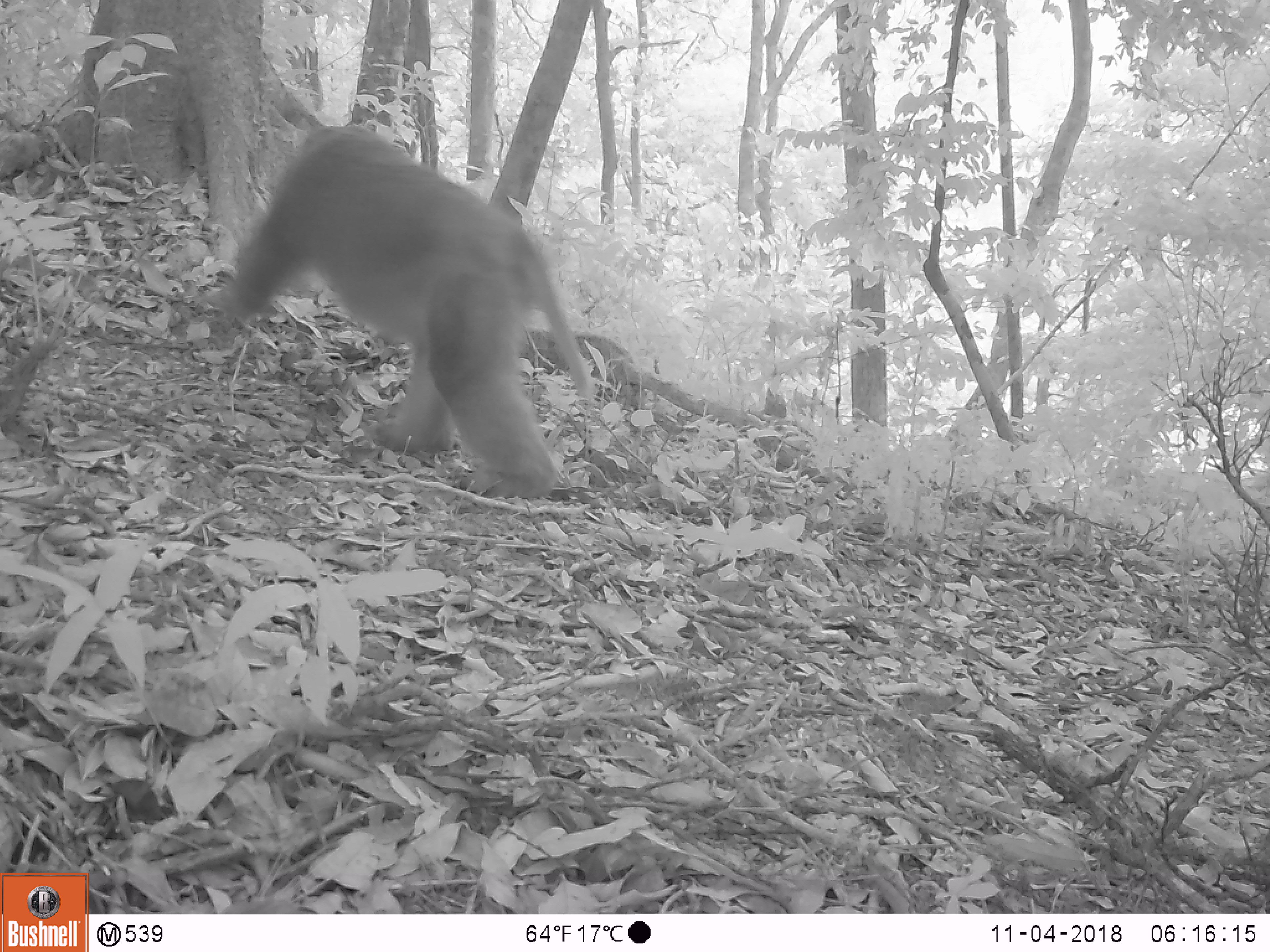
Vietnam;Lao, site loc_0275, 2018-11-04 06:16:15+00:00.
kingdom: Animalia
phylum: Chordata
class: Mammalia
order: Primates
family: Cercopithecidae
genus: Macaca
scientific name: Macaca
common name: macaques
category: assam or rhesus macaque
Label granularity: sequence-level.